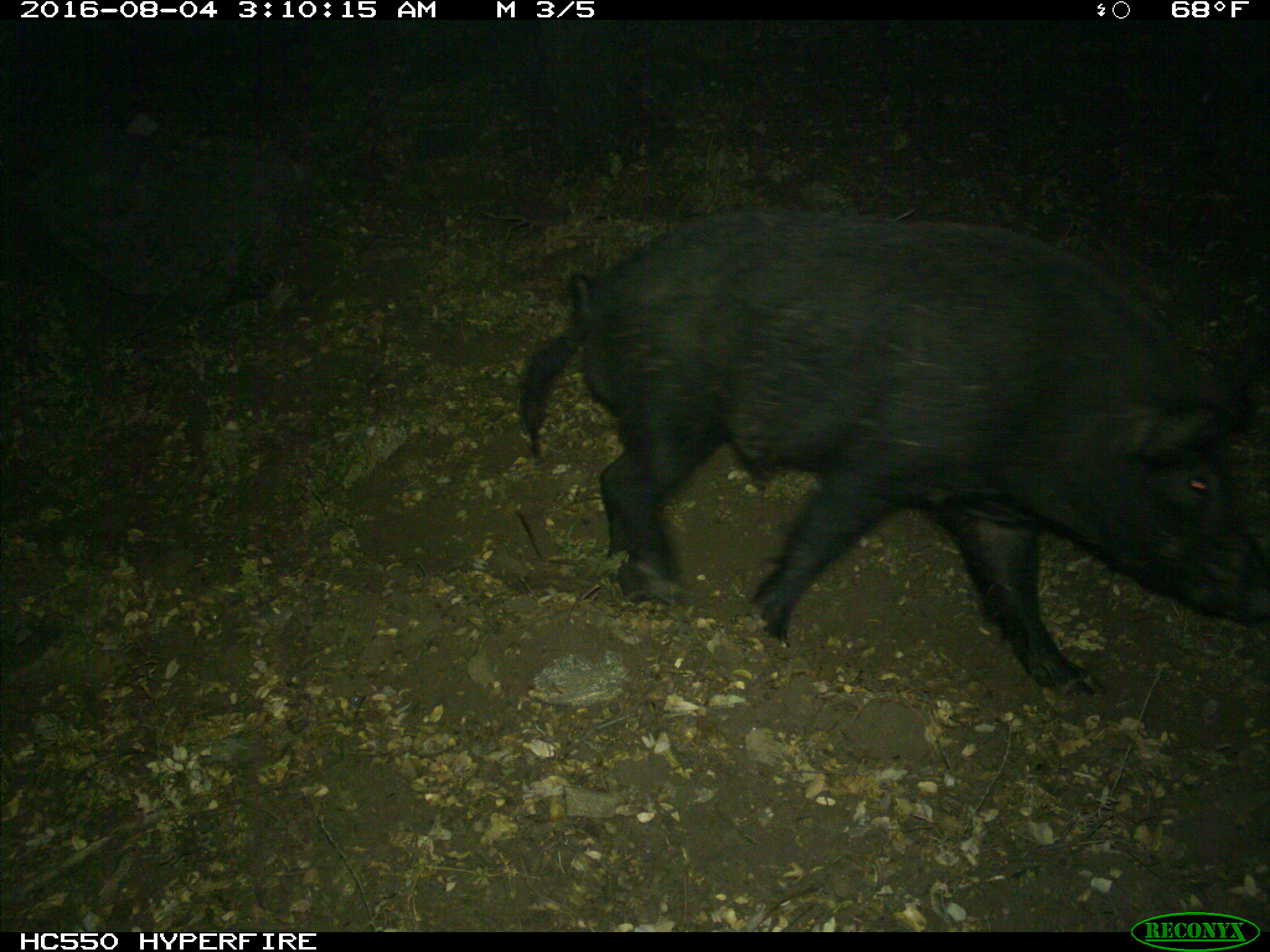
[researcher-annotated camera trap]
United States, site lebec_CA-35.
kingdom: Animalia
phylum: Chordata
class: Mammalia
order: Artiodactyla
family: Suidae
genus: Sus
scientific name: Sus scrofa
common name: wild boar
Sus scrofa (wild boar).